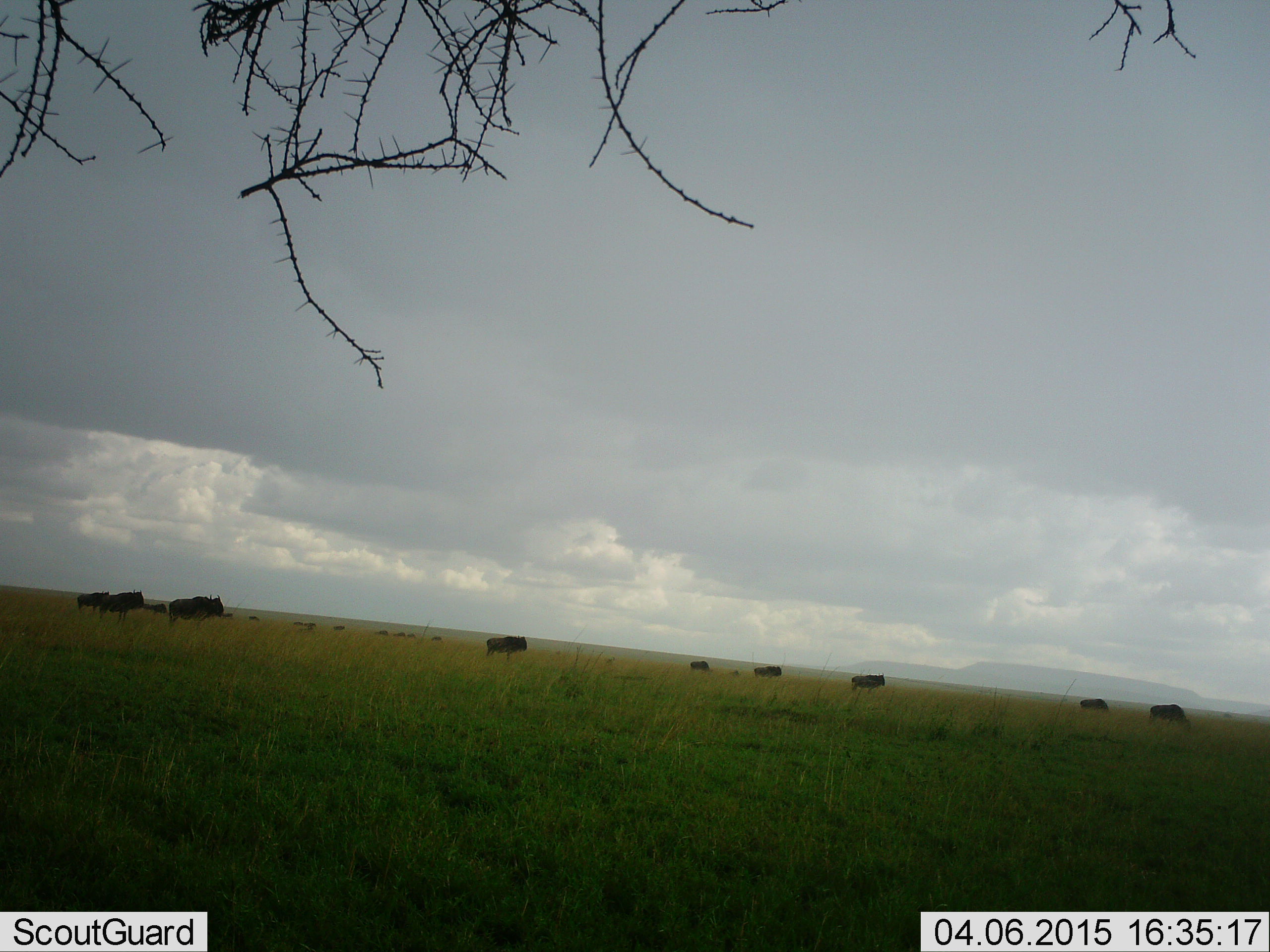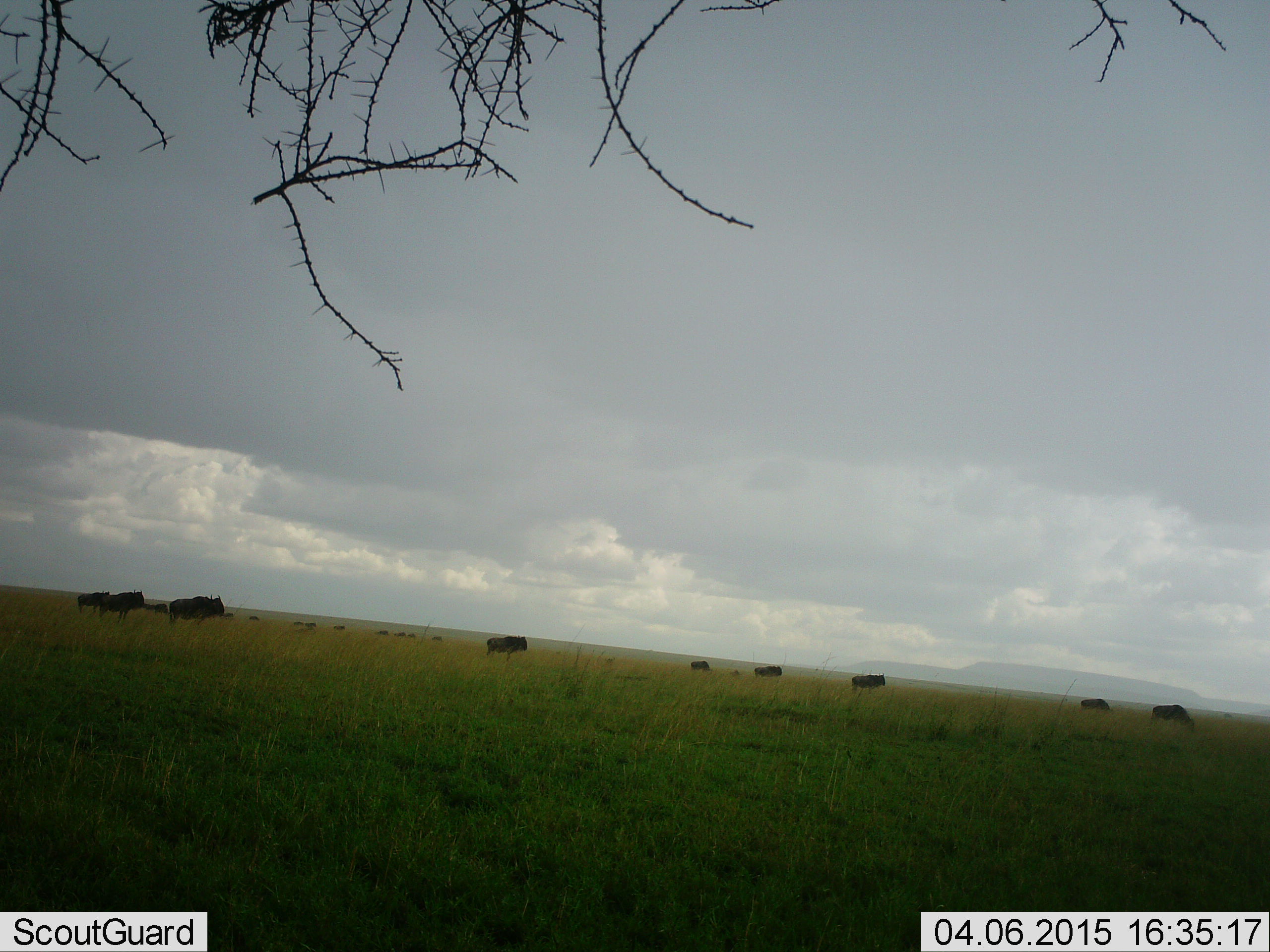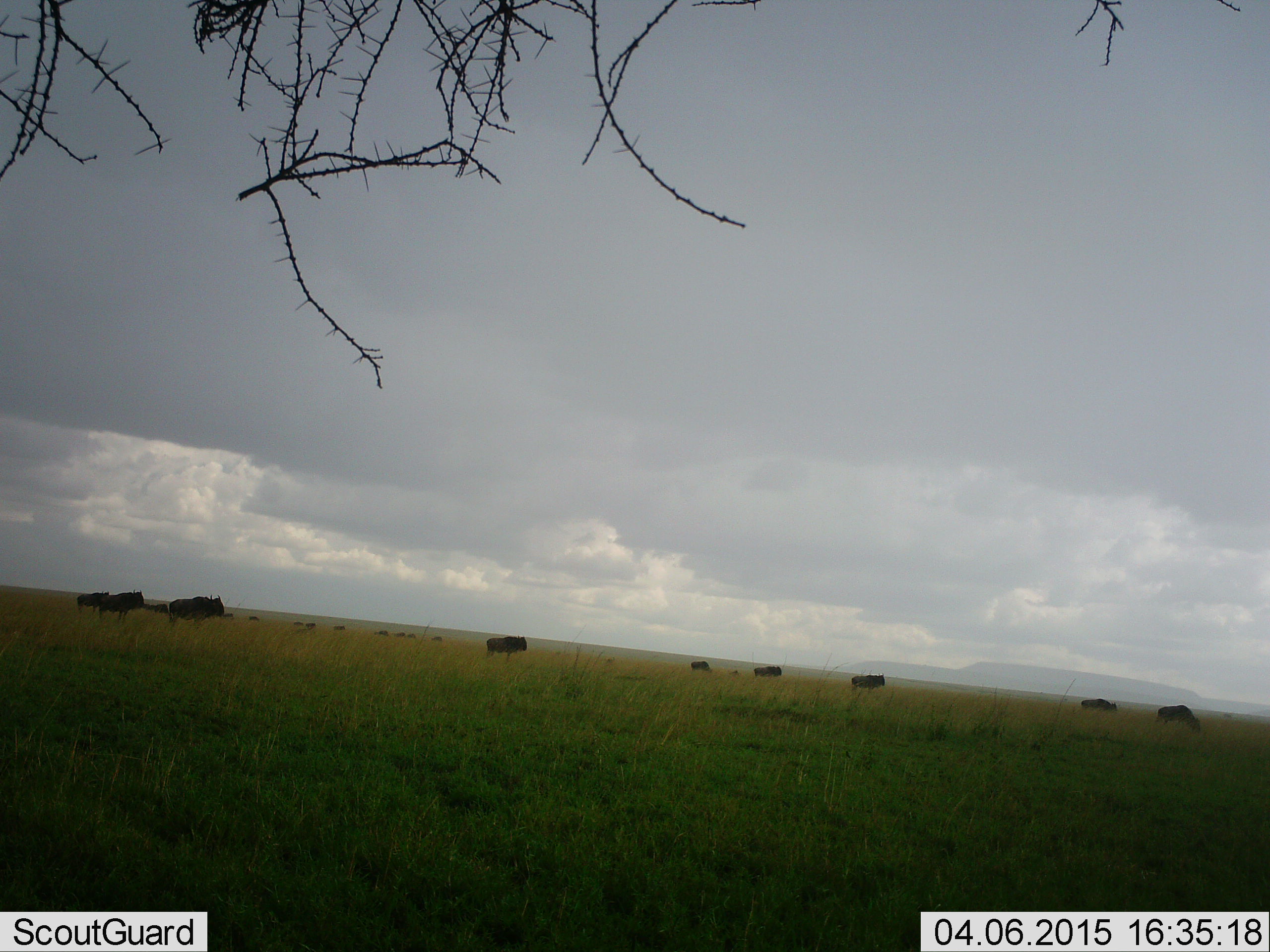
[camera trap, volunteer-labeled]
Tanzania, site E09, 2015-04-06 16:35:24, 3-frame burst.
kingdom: Animalia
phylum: Chordata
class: Mammalia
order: Artiodactyla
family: Bovidae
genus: Connochaetes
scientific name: Connochaetes taurinus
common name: blue wildebeest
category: wildebeest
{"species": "wildebeest (blue wildebeest) (Connochaetes taurinus)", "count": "11-50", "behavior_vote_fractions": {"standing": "50%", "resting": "0%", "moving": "60%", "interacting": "0%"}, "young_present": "0%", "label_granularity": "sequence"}